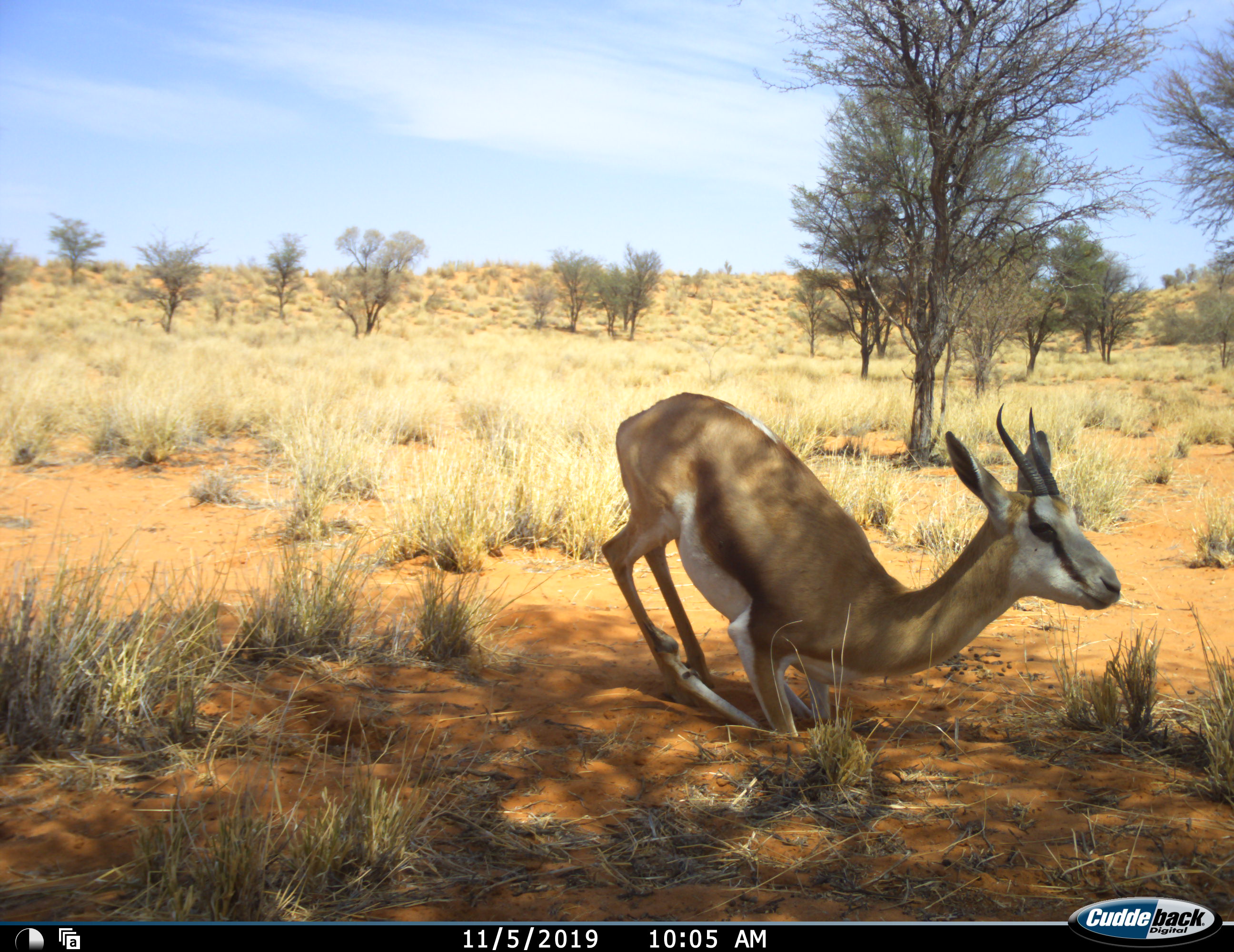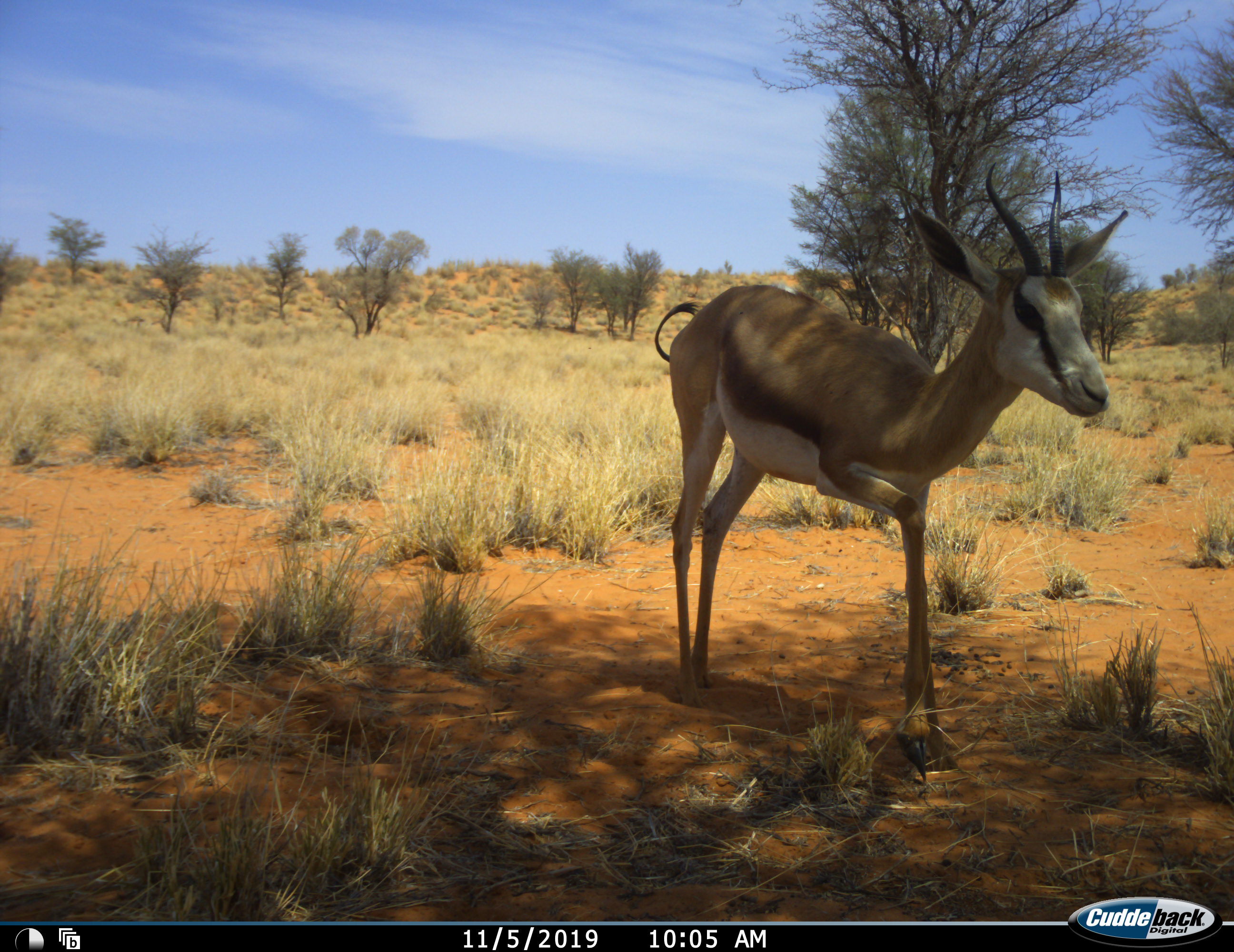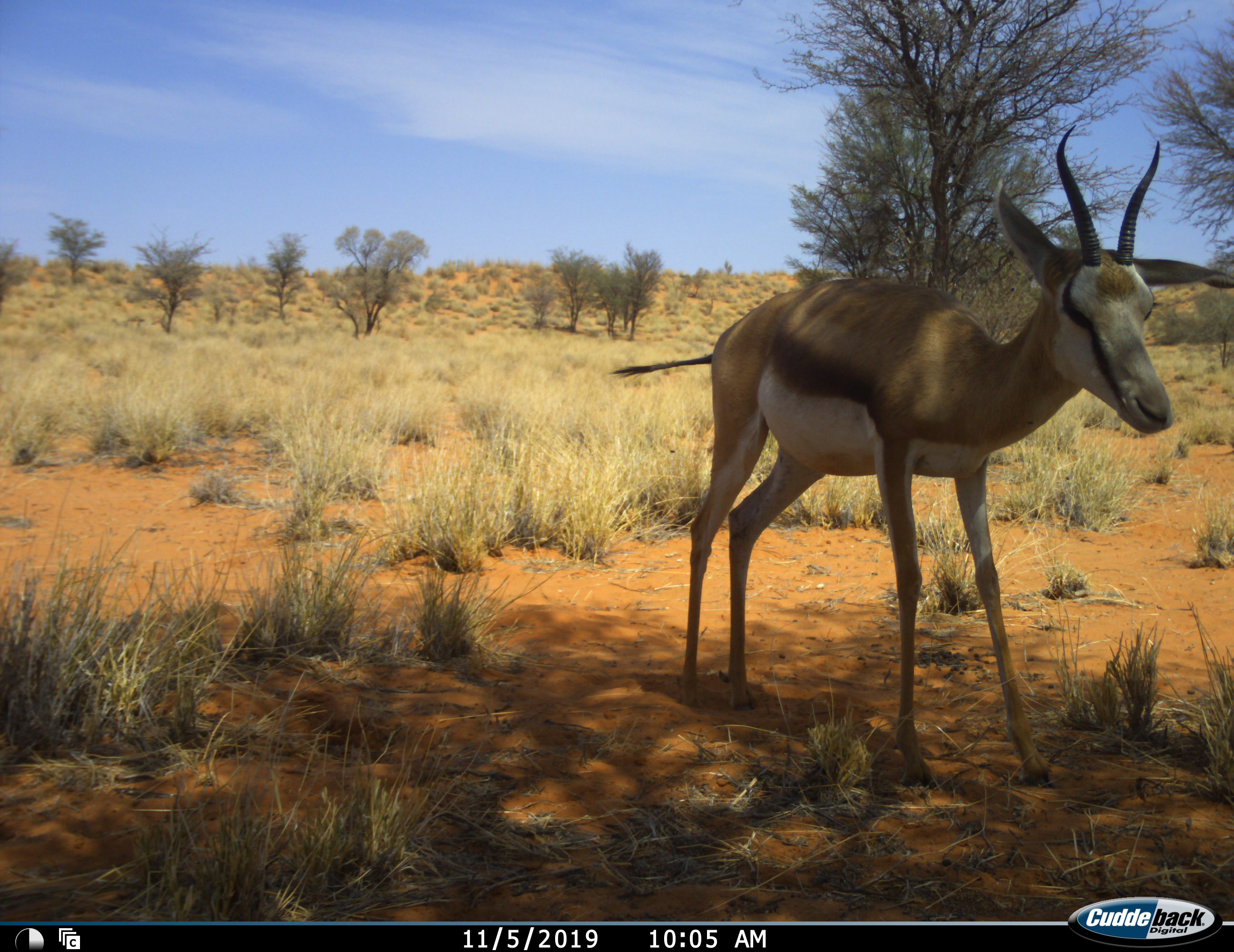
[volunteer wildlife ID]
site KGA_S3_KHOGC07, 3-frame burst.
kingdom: Animalia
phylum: Chordata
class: Mammalia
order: Artiodactyla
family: Bovidae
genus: Antidorcas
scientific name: Antidorcas marsupialis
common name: springbok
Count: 1.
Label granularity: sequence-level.